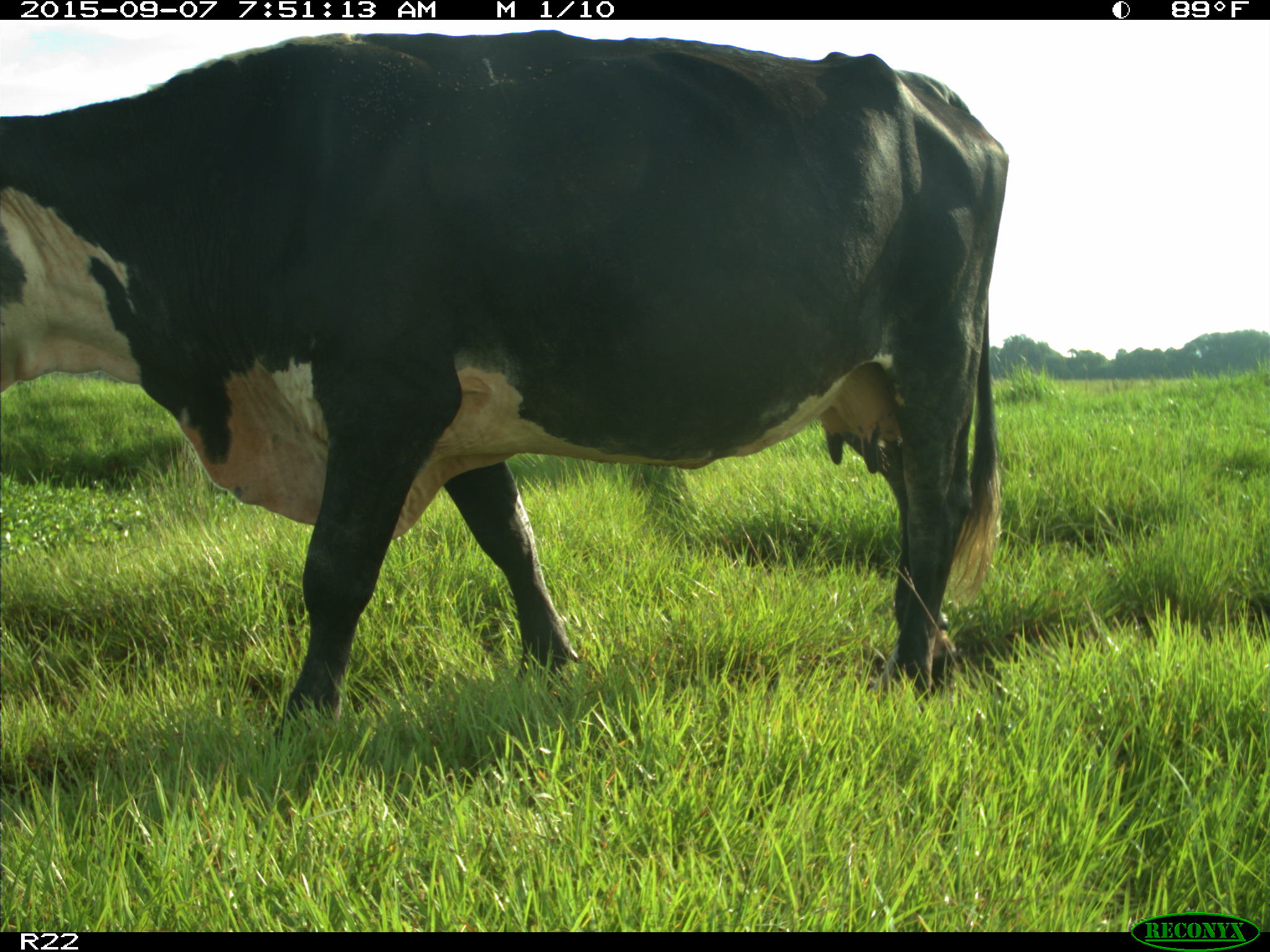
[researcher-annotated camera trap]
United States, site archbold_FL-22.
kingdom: Animalia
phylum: Chordata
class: Mammalia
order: Artiodactyla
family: Bovidae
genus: Bos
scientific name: Bos taurus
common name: domestic cow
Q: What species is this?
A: Bos taurus (domestic cow).